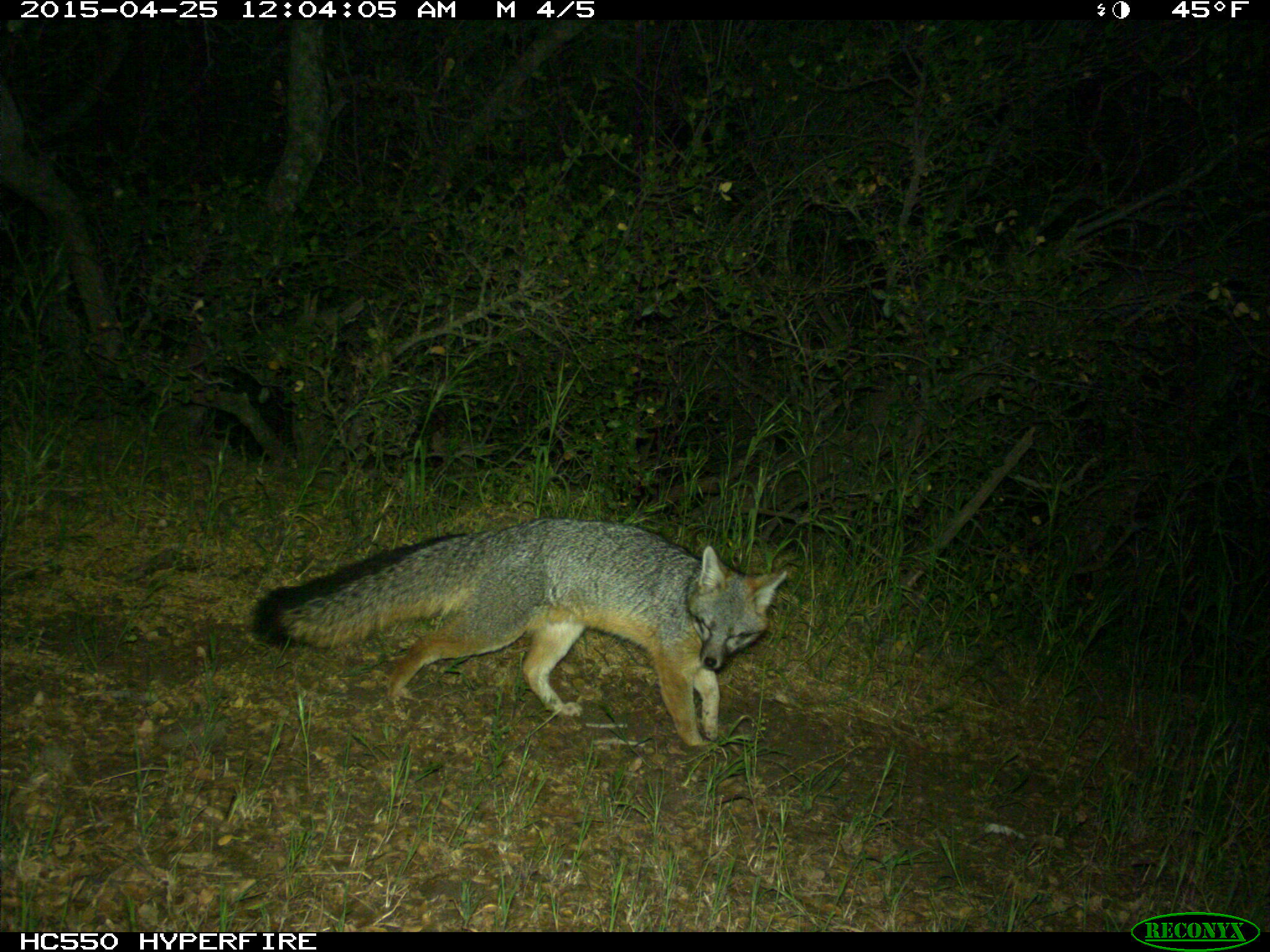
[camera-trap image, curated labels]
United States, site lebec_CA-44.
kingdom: Animalia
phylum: Chordata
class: Mammalia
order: Carnivora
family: Canidae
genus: Urocyon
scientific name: Urocyon cinereoargenteus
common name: gray fox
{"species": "Urocyon cinereoargenteus (gray fox)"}